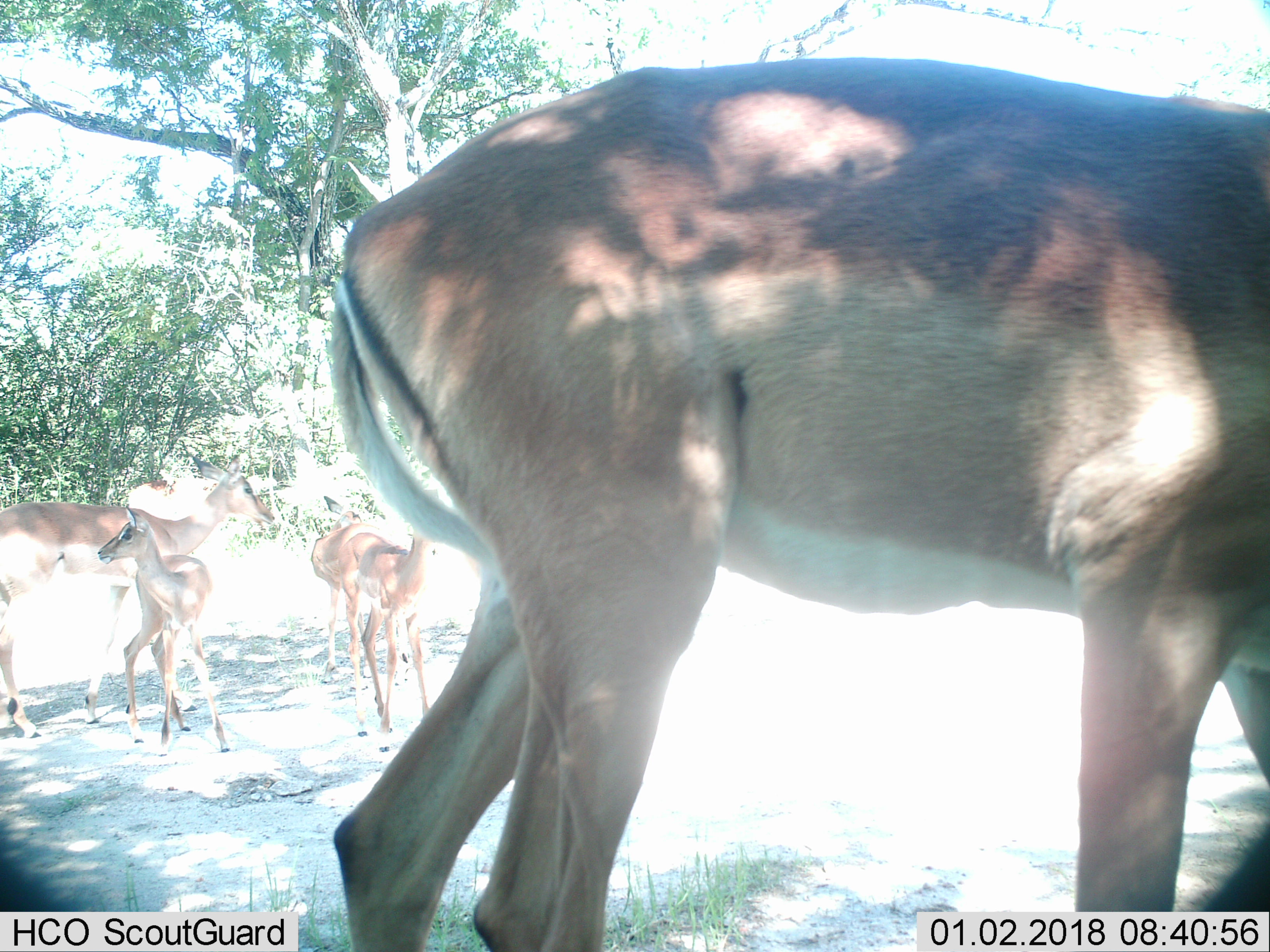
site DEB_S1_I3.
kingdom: Animalia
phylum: Chordata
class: Mammalia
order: Artiodactyla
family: Bovidae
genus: Aepyceros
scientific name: Aepyceros melampus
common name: impala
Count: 5.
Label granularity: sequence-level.